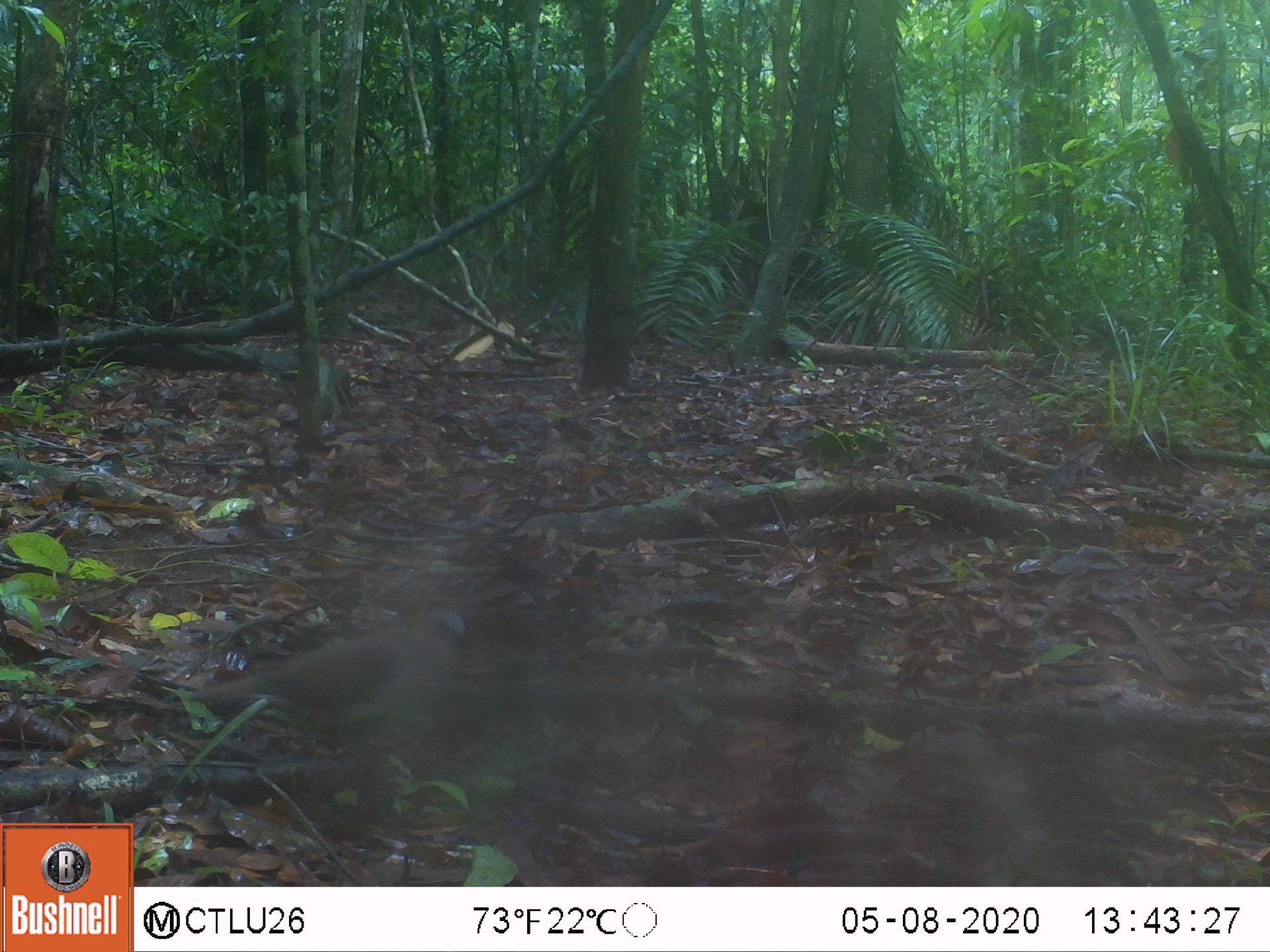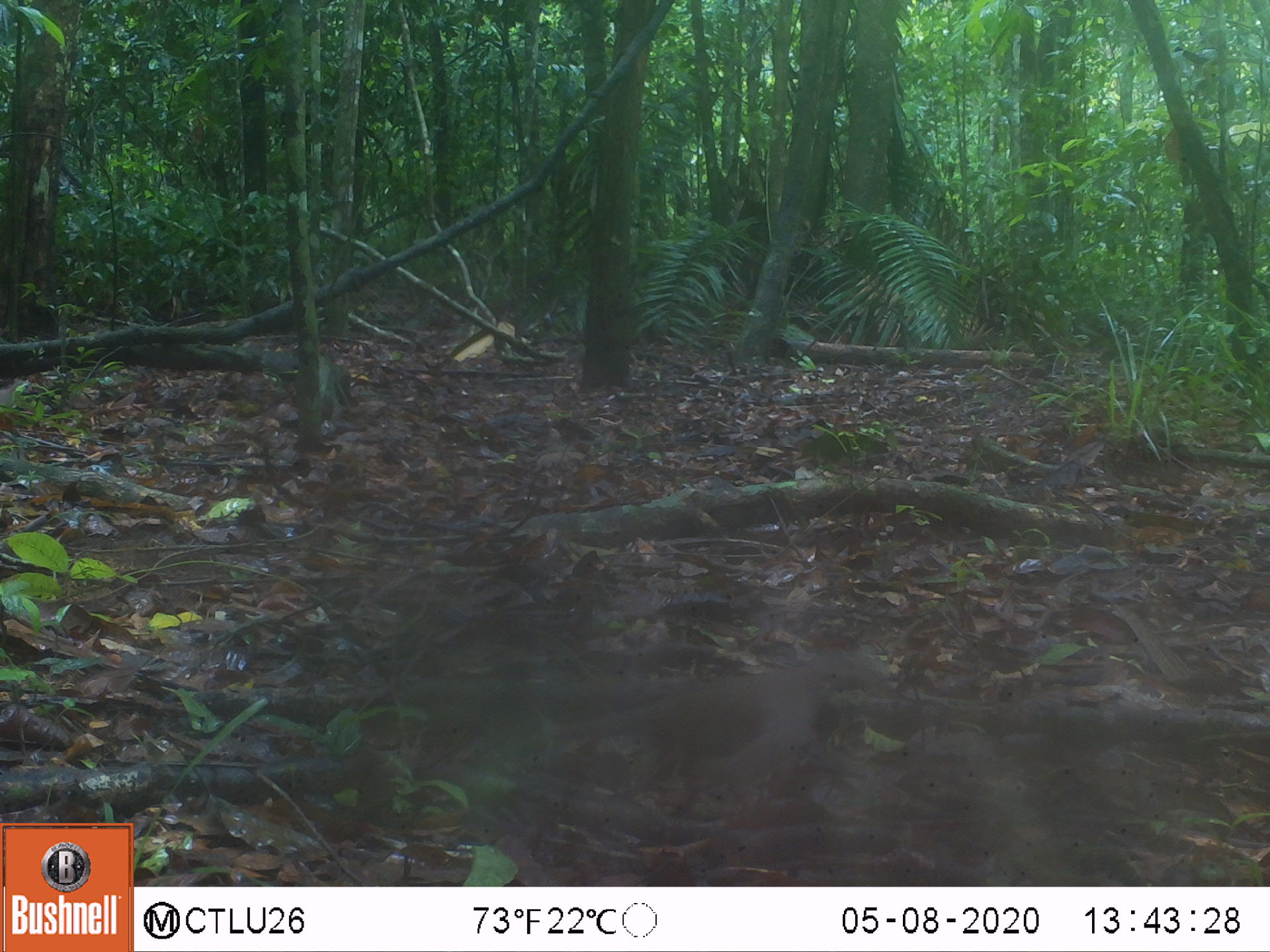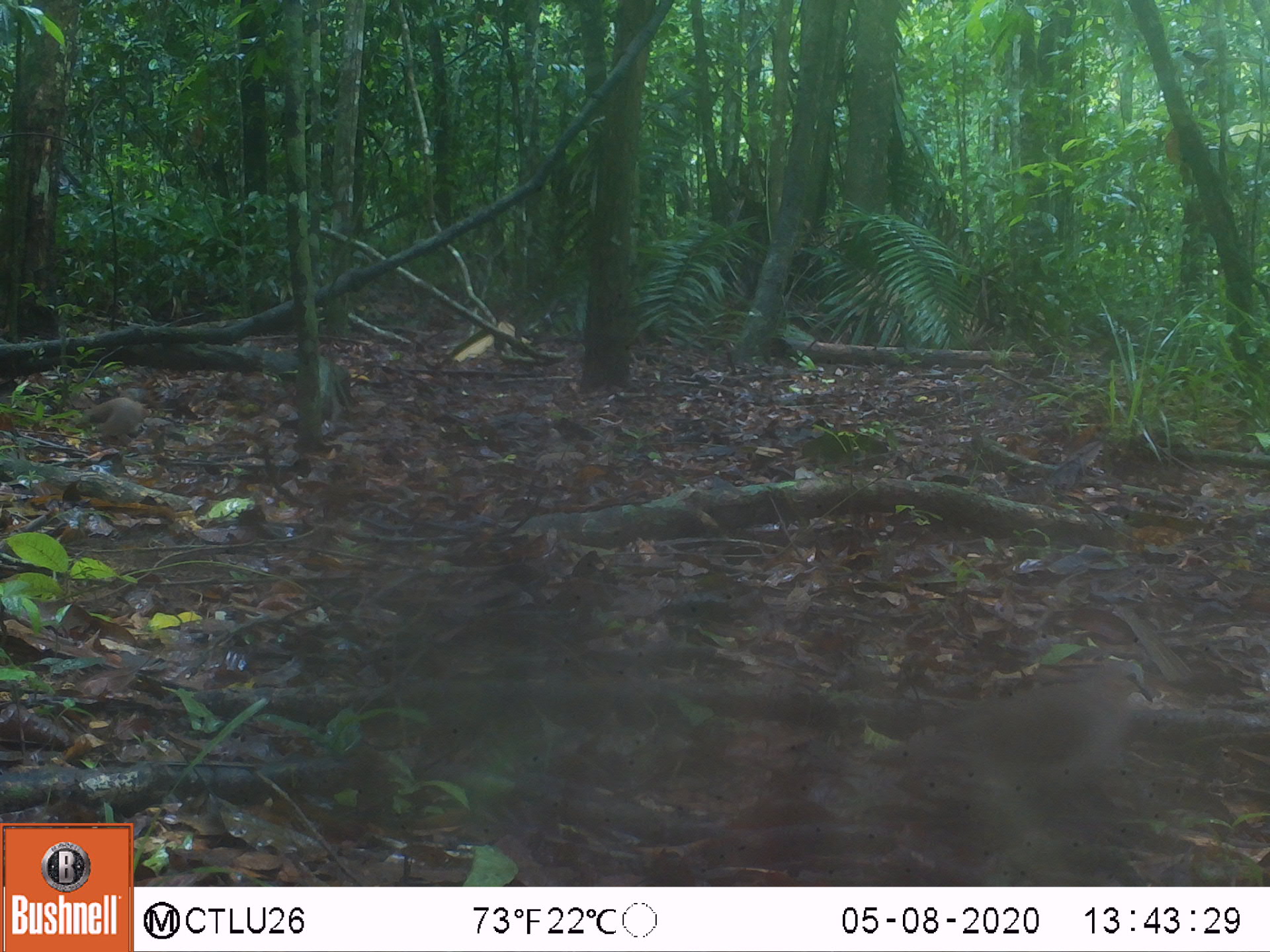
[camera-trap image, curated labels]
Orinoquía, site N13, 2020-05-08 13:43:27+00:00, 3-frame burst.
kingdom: Animalia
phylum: Chordata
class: Aves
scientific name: Aves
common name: bird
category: unknown bird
Unknown bird (bird) (Aves).